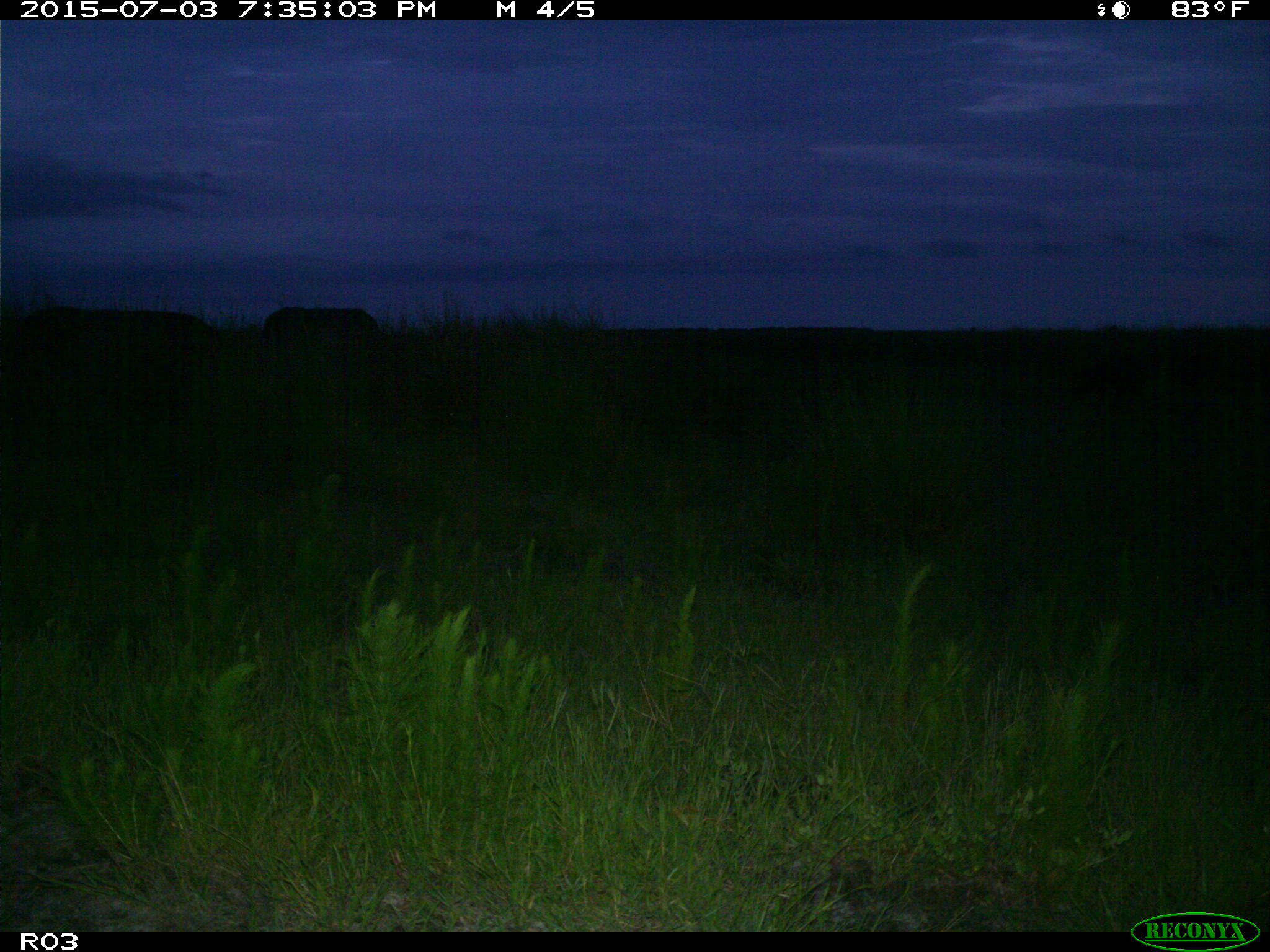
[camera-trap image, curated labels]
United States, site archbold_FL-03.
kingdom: Animalia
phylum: Chordata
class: Mammalia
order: Artiodactyla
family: Bovidae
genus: Bos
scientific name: Bos taurus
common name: domestic cow